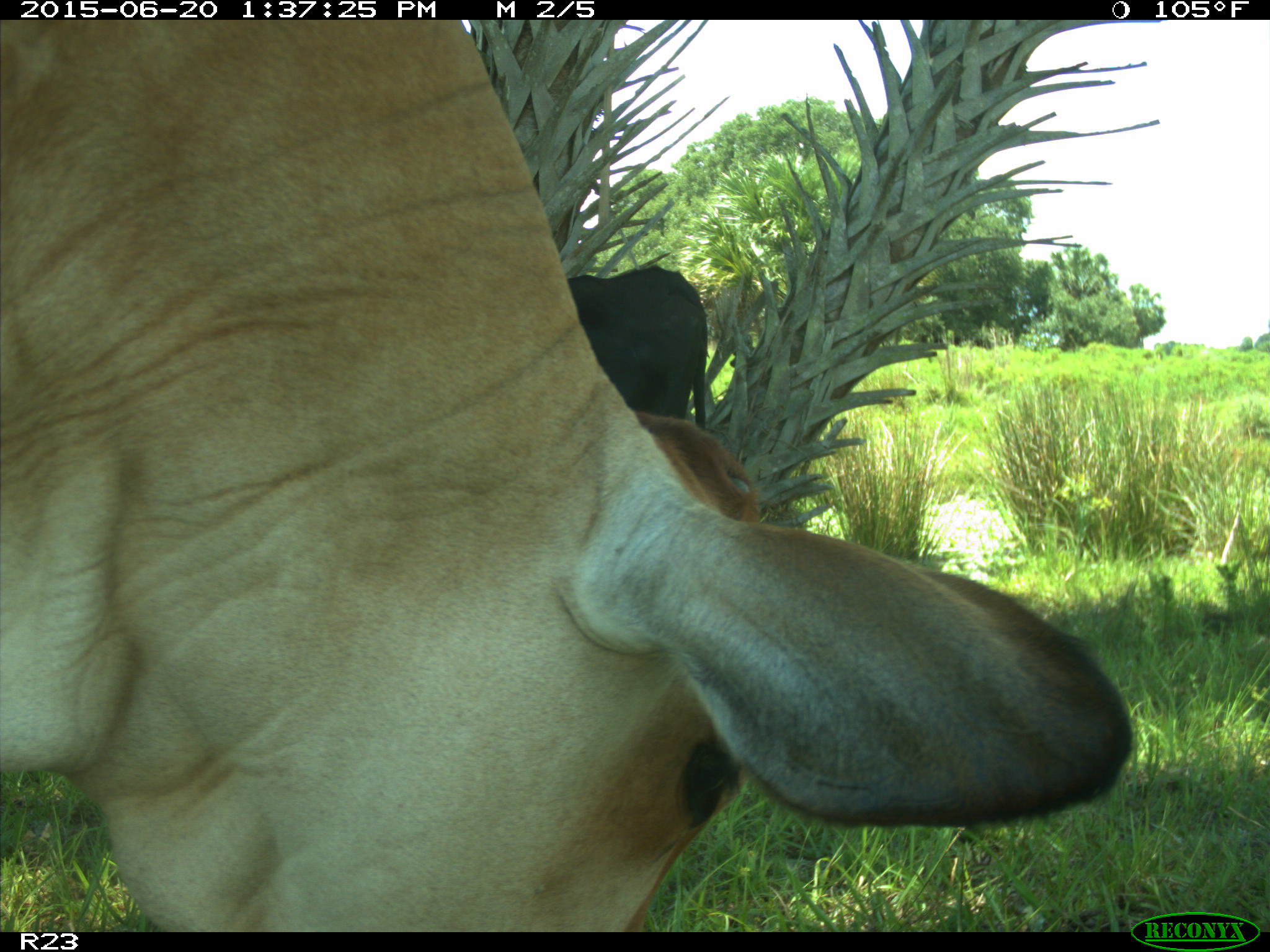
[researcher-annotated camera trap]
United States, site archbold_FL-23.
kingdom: Animalia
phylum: Chordata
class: Mammalia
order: Artiodactyla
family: Bovidae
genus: Bos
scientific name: Bos taurus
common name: domestic cow